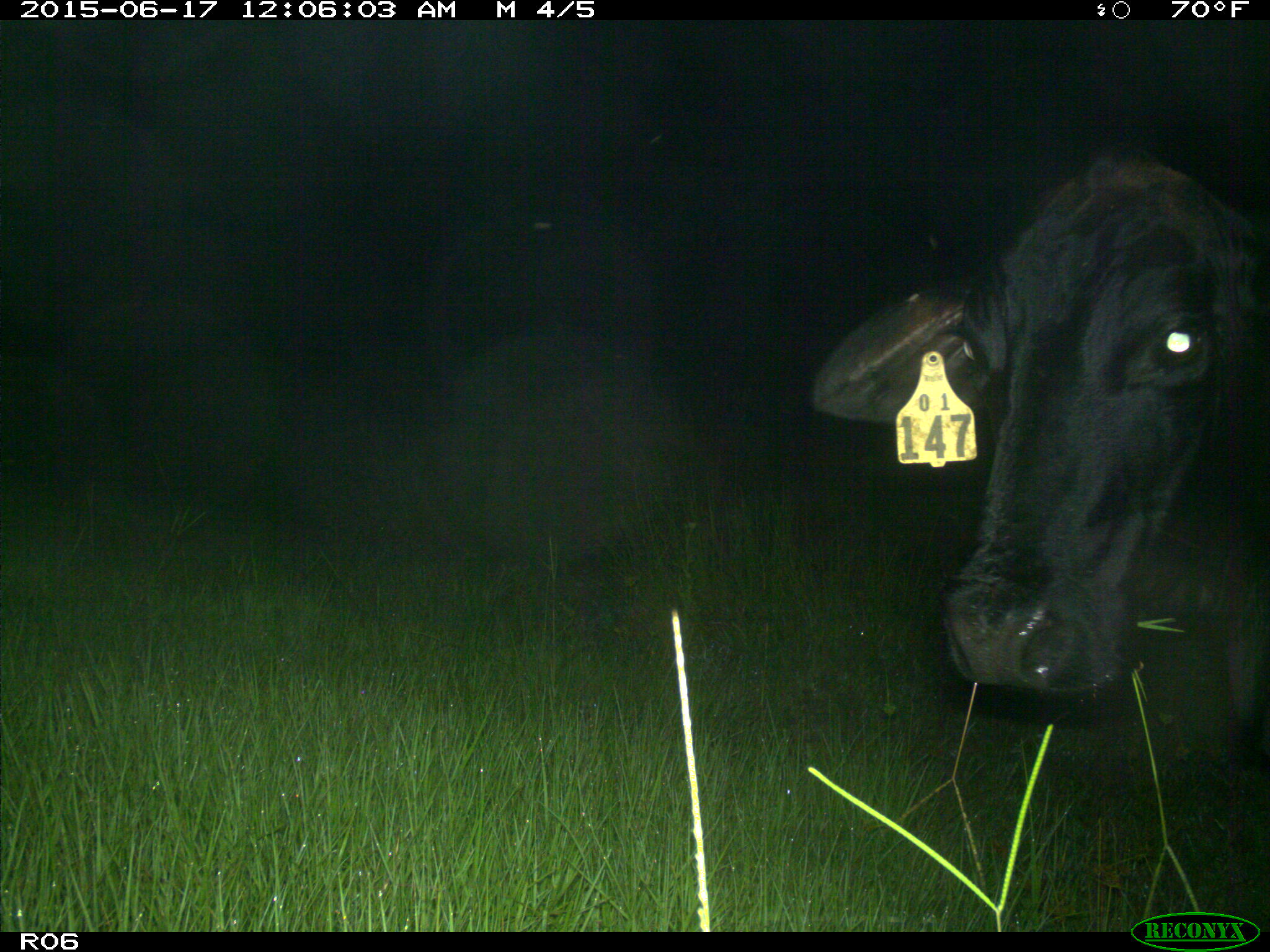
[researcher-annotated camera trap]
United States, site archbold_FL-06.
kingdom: Animalia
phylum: Chordata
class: Mammalia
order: Artiodactyla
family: Bovidae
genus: Bos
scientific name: Bos taurus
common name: domestic cow